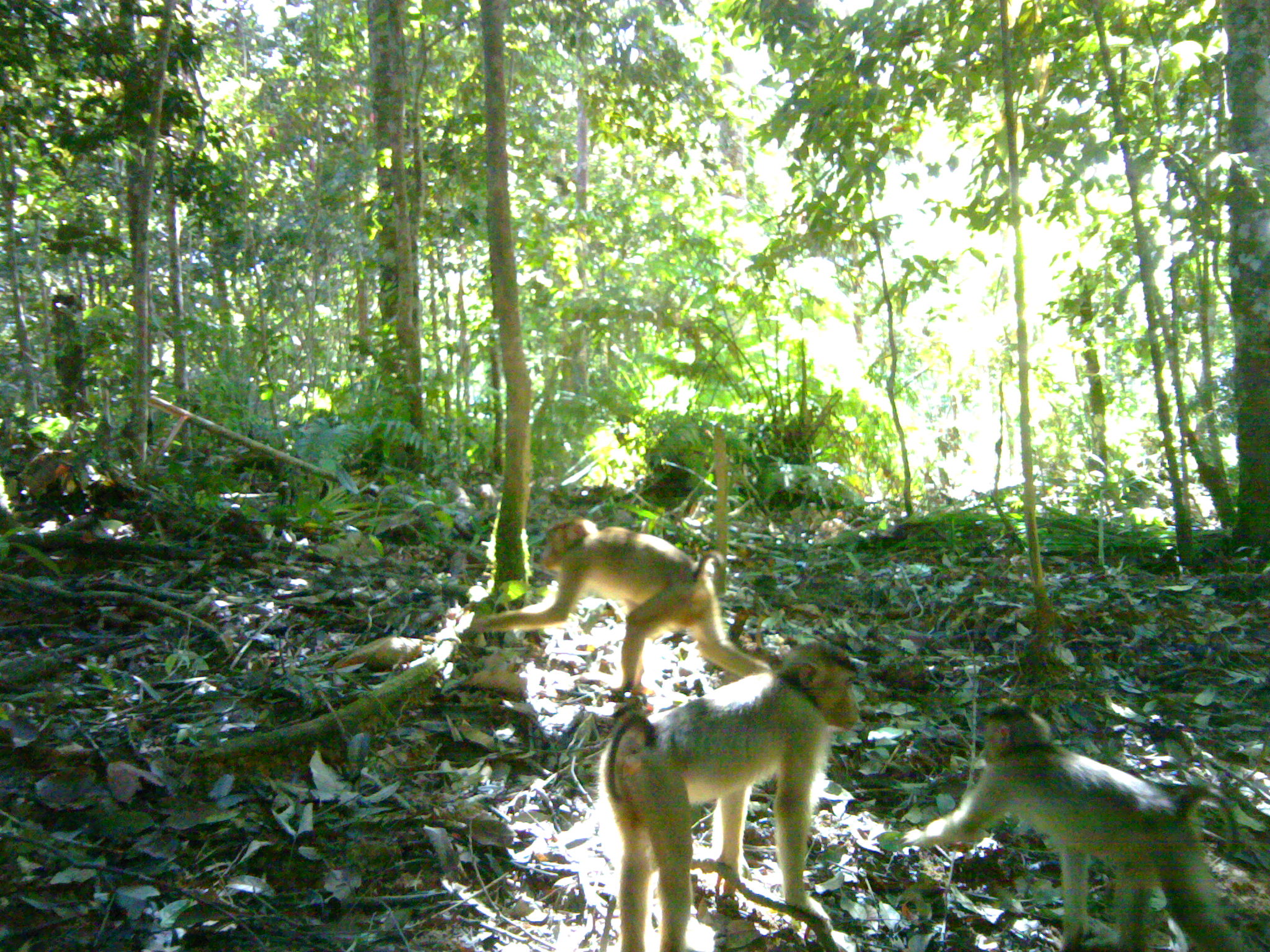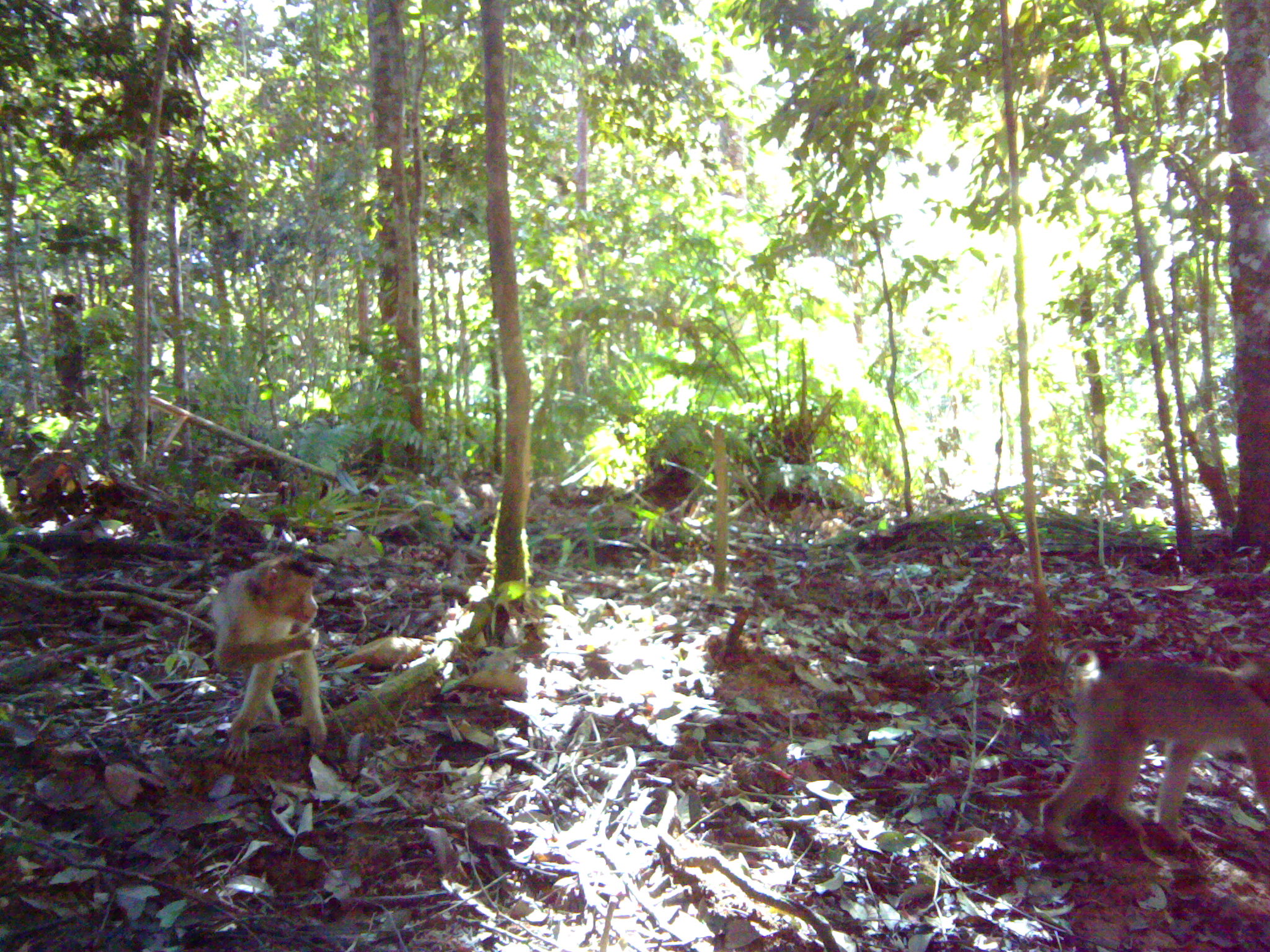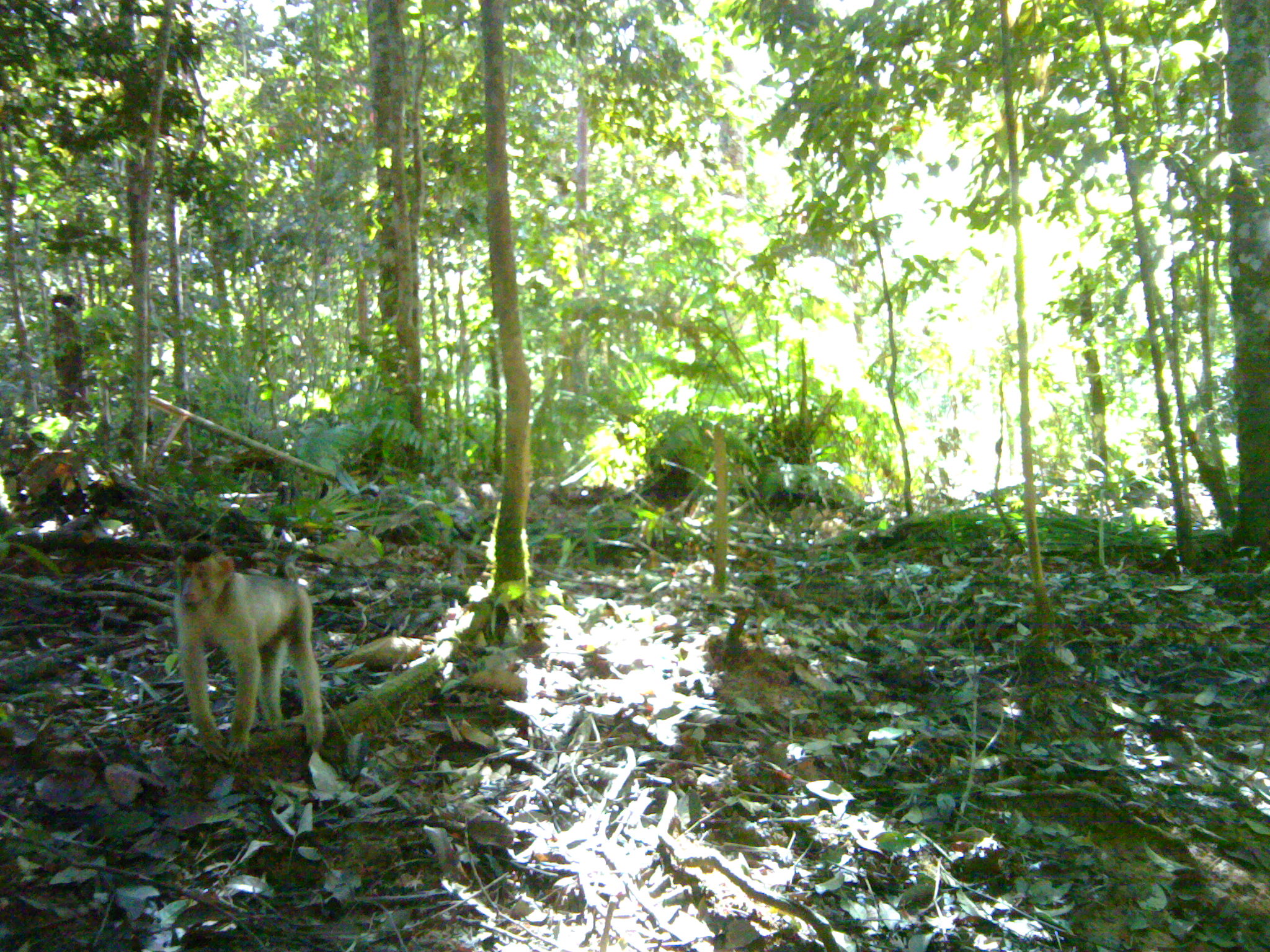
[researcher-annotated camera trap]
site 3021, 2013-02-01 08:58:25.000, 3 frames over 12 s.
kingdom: Animalia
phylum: Chordata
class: Mammalia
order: Primates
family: Cercopithecidae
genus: Macaca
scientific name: Macaca nemestrina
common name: southern pig-tailed macaque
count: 3